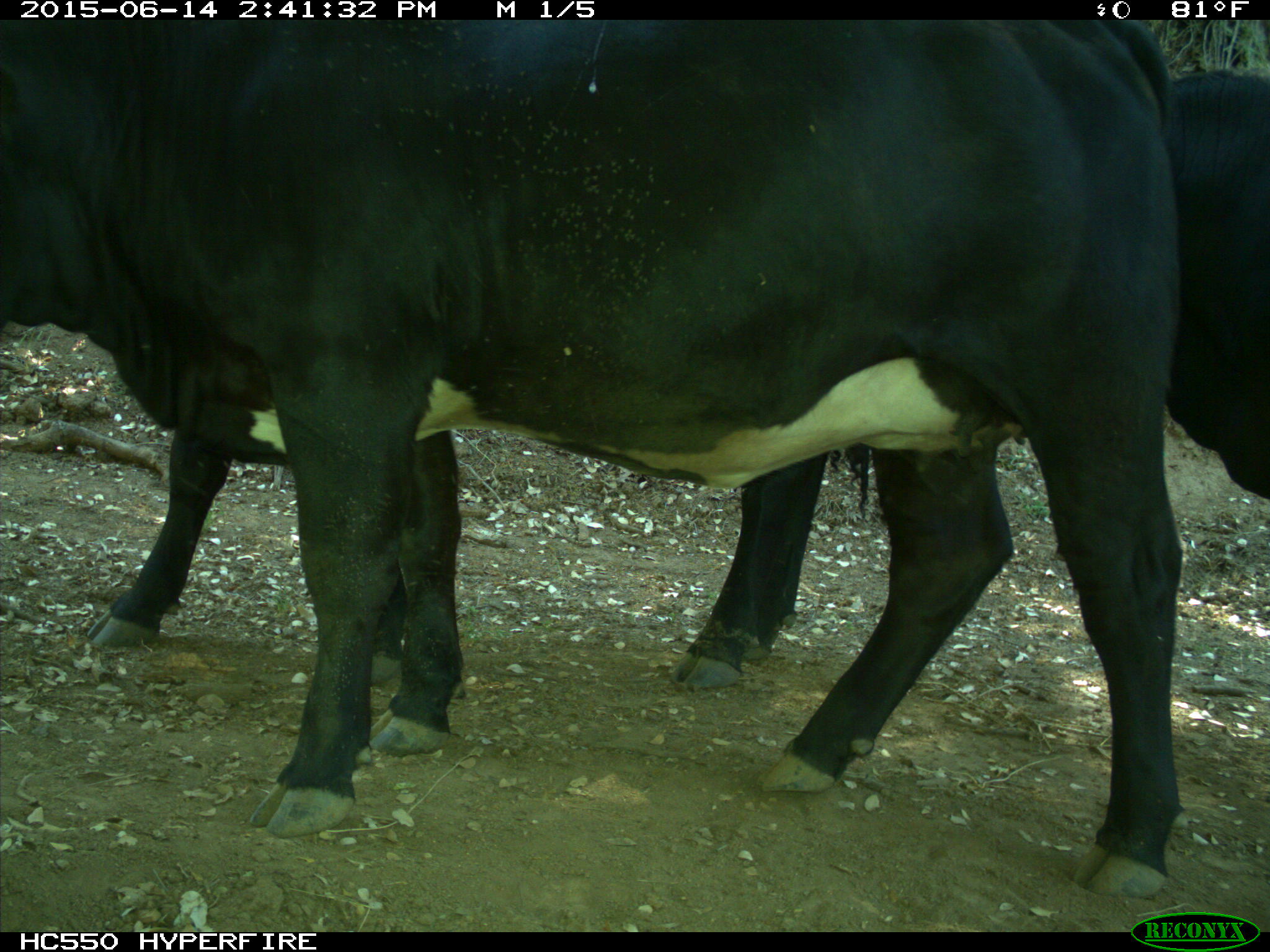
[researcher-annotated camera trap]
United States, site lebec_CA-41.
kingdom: Animalia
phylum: Chordata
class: Mammalia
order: Artiodactyla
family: Bovidae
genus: Bos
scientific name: Bos taurus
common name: domestic cow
Bos taurus (domestic cow).